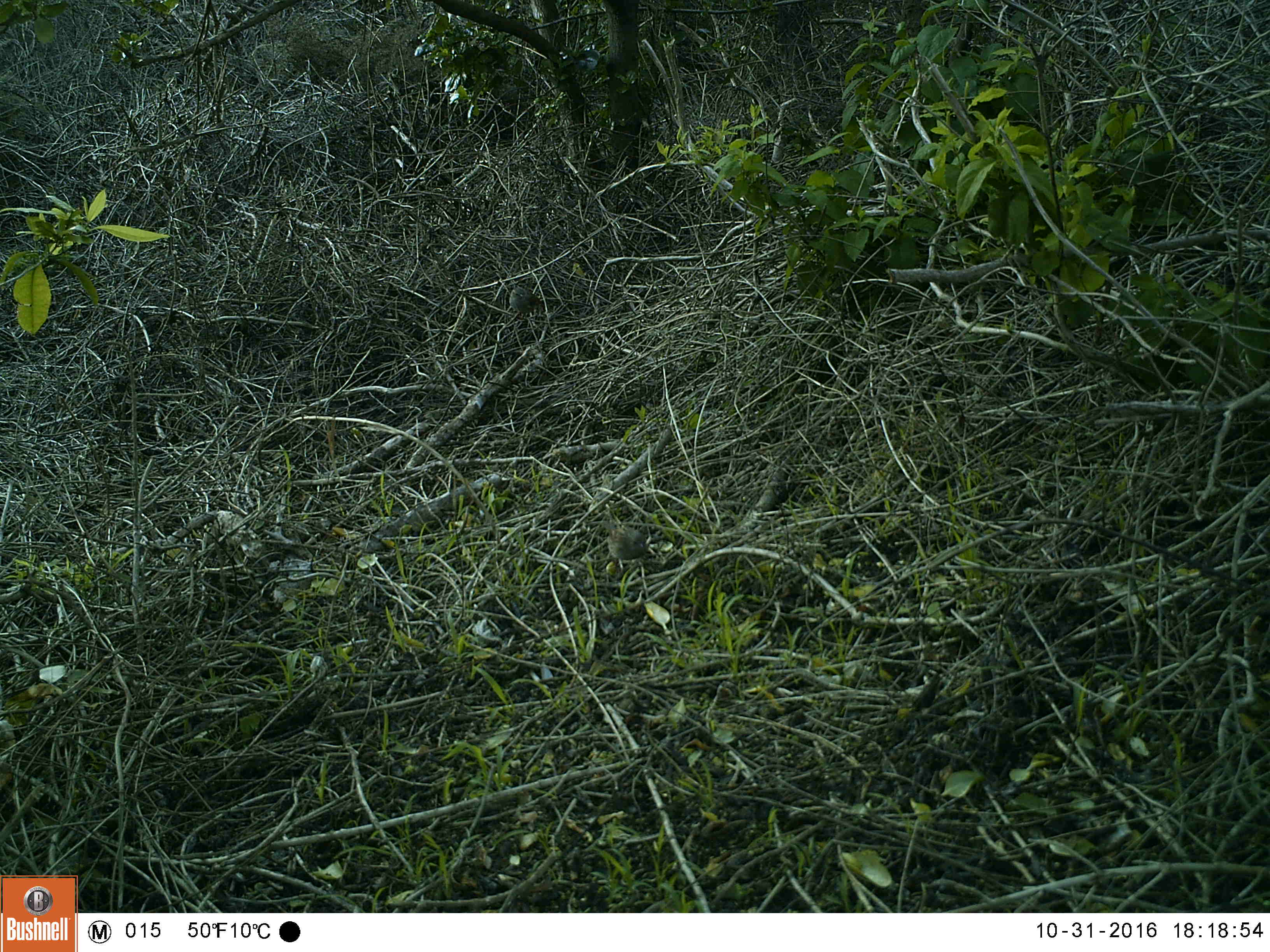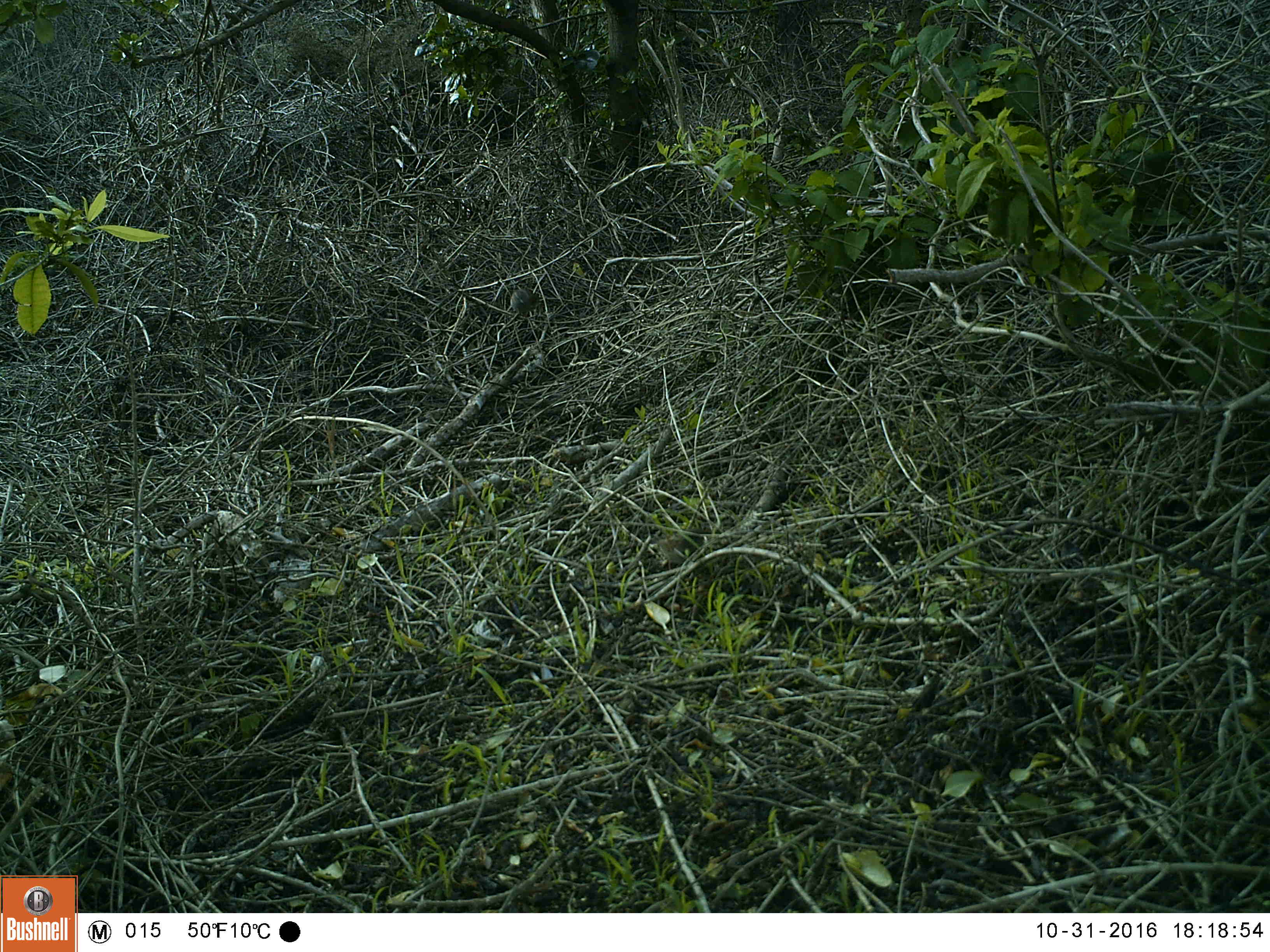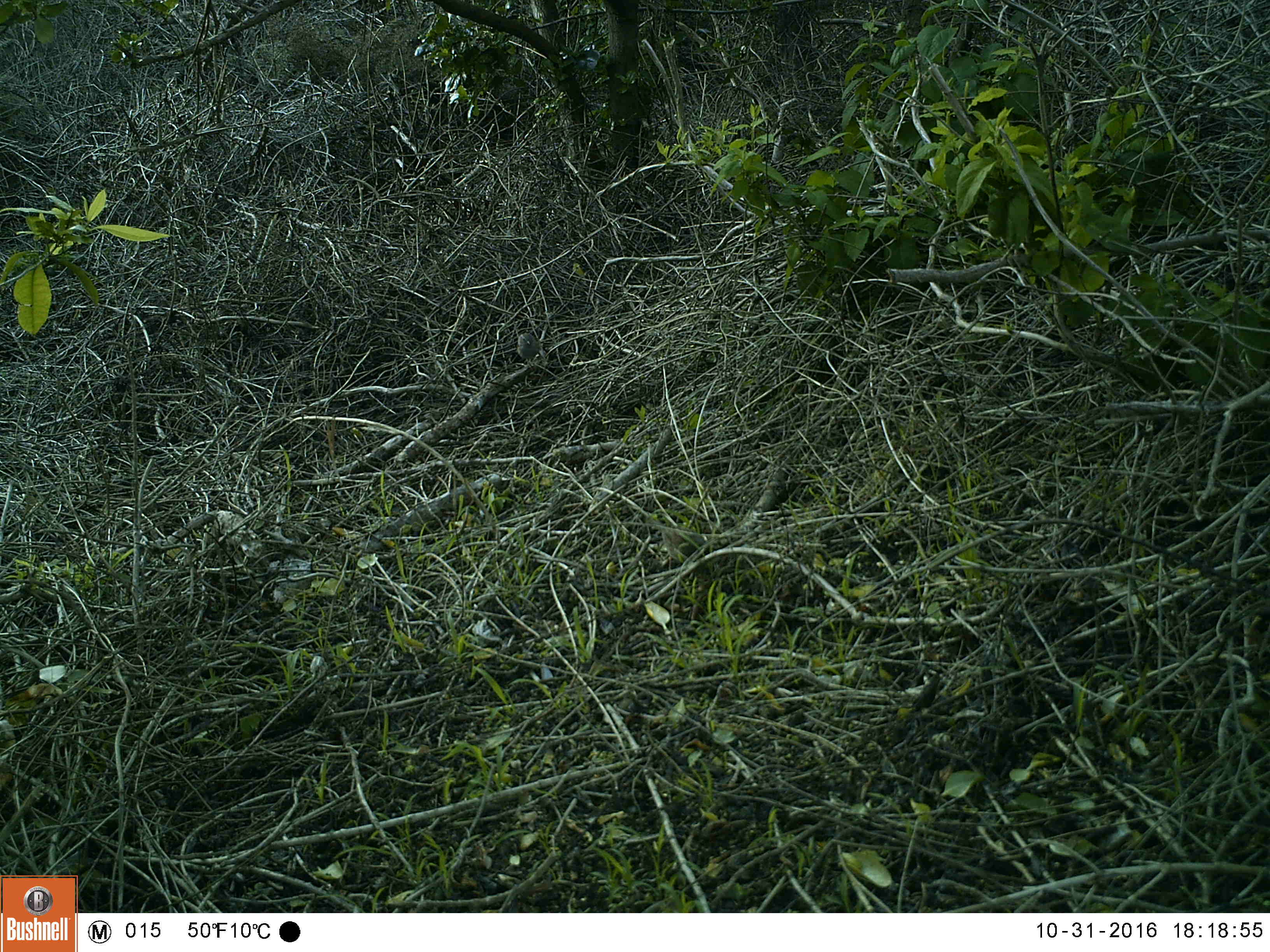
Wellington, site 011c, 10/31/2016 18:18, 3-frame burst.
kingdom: Animalia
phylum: Chordata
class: Aves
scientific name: Aves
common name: bird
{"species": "bird (Aves)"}